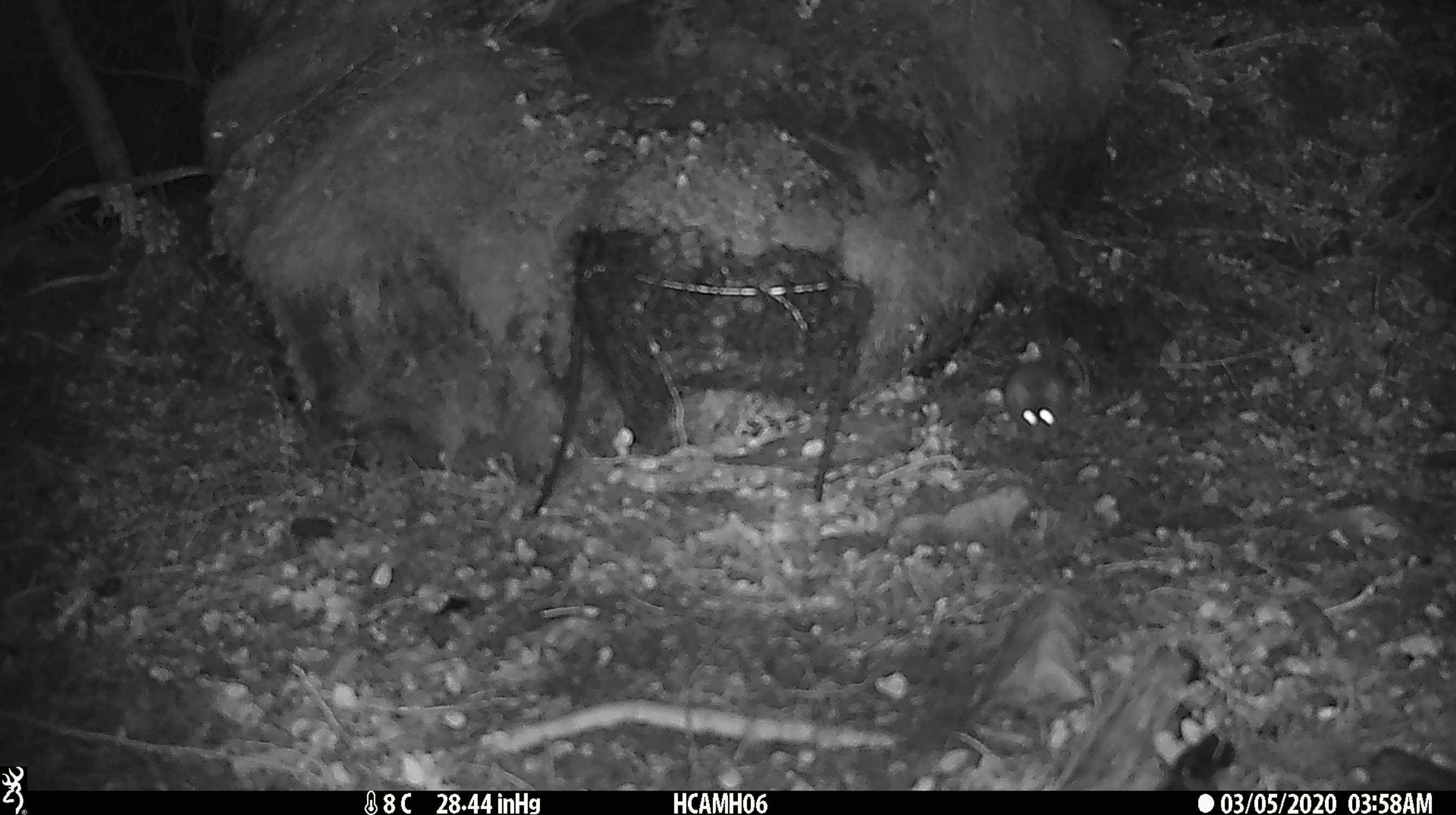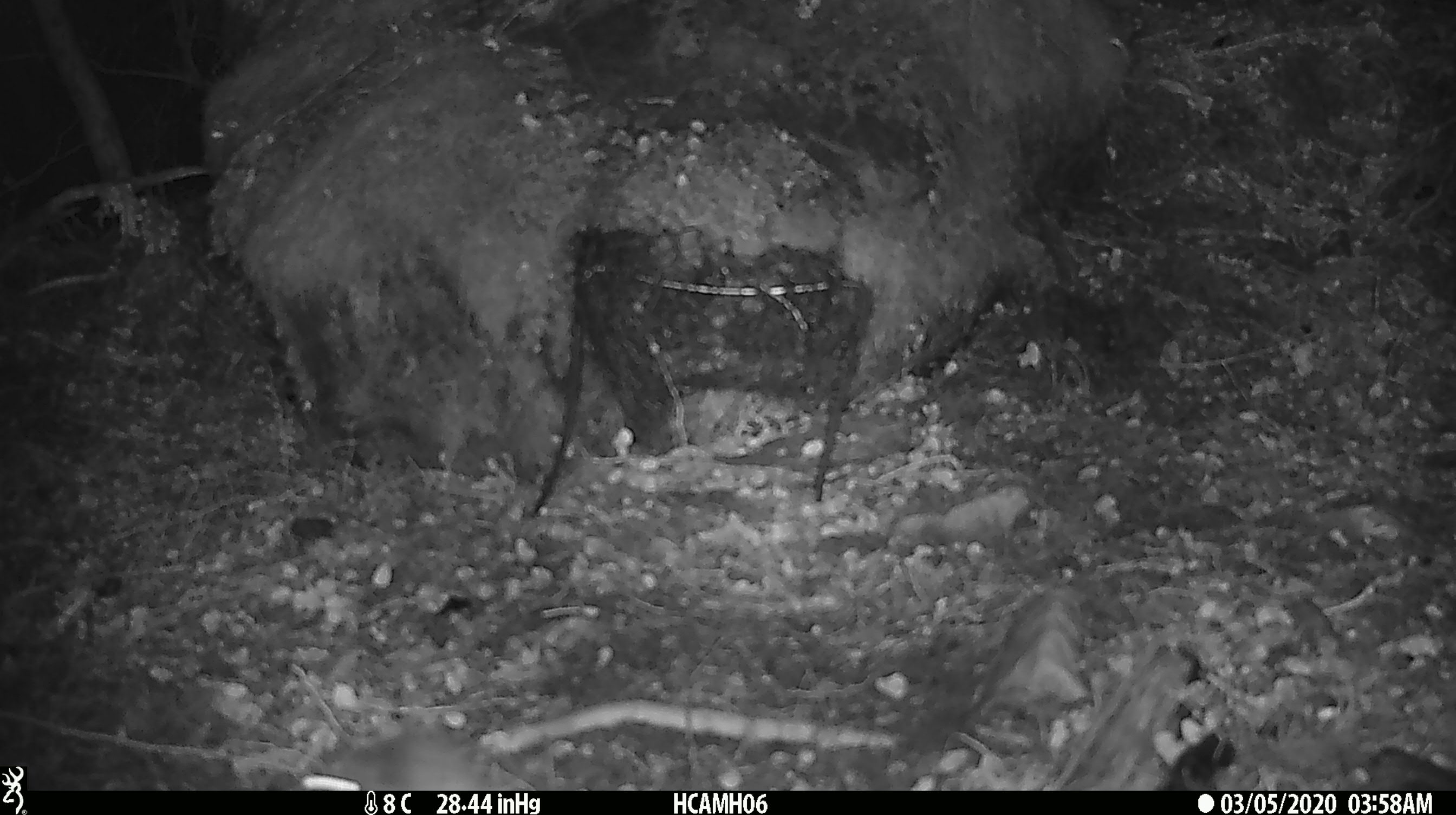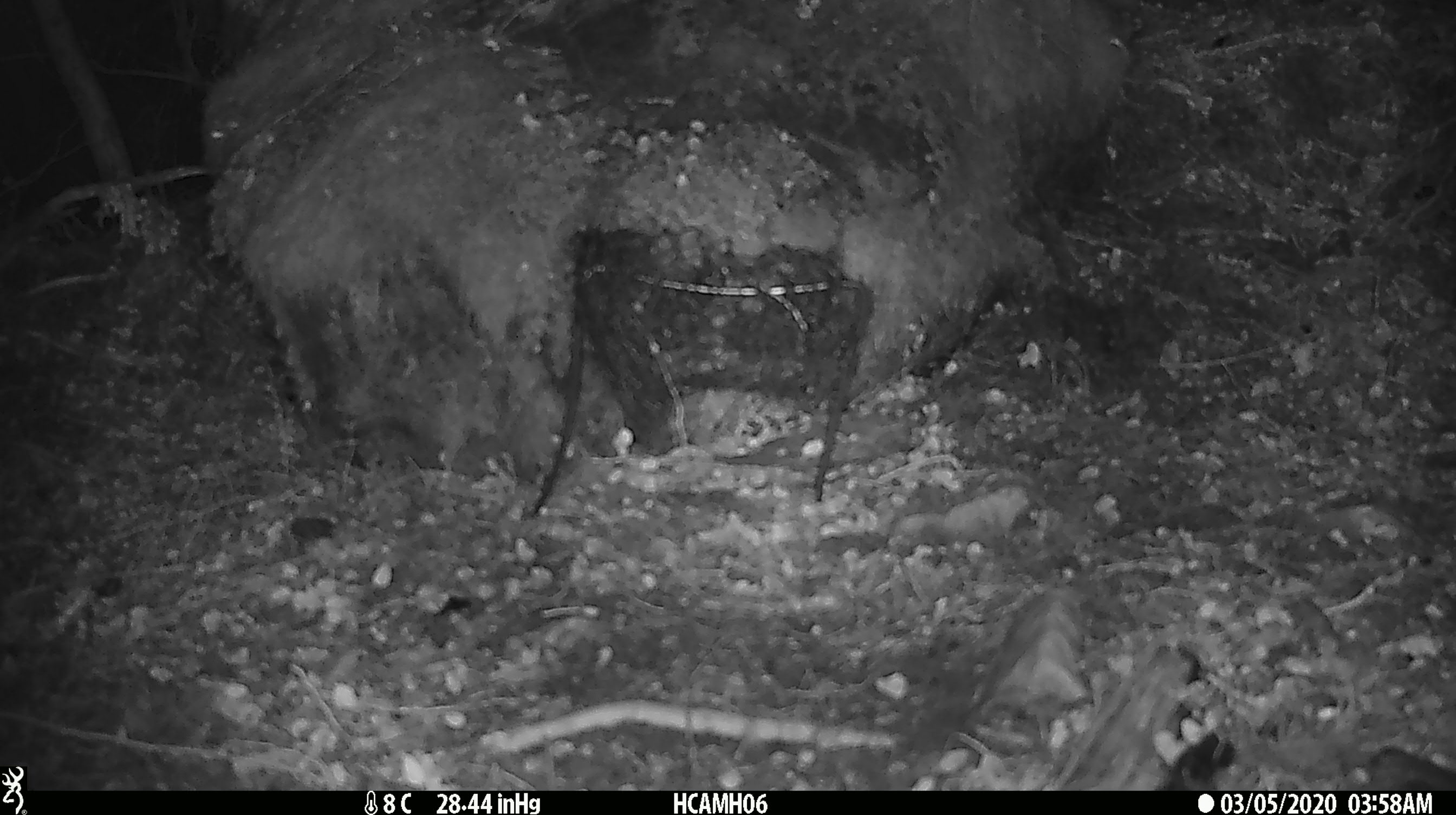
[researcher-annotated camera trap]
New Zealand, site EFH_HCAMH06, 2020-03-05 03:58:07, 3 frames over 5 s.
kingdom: Animalia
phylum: Chordata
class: Mammalia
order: Rodentia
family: Muridae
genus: Mus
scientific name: Mus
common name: mouse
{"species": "mouse (Mus)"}